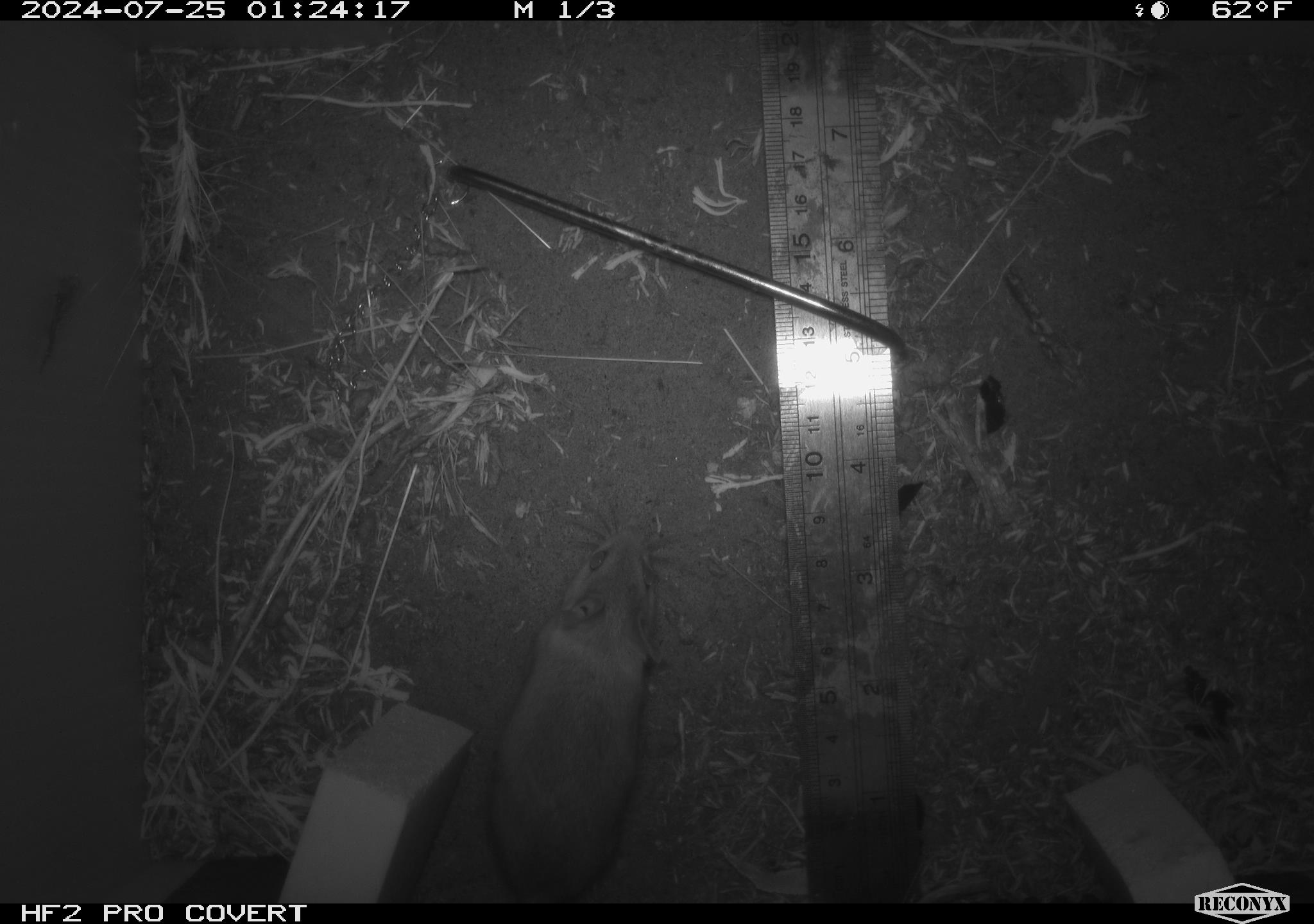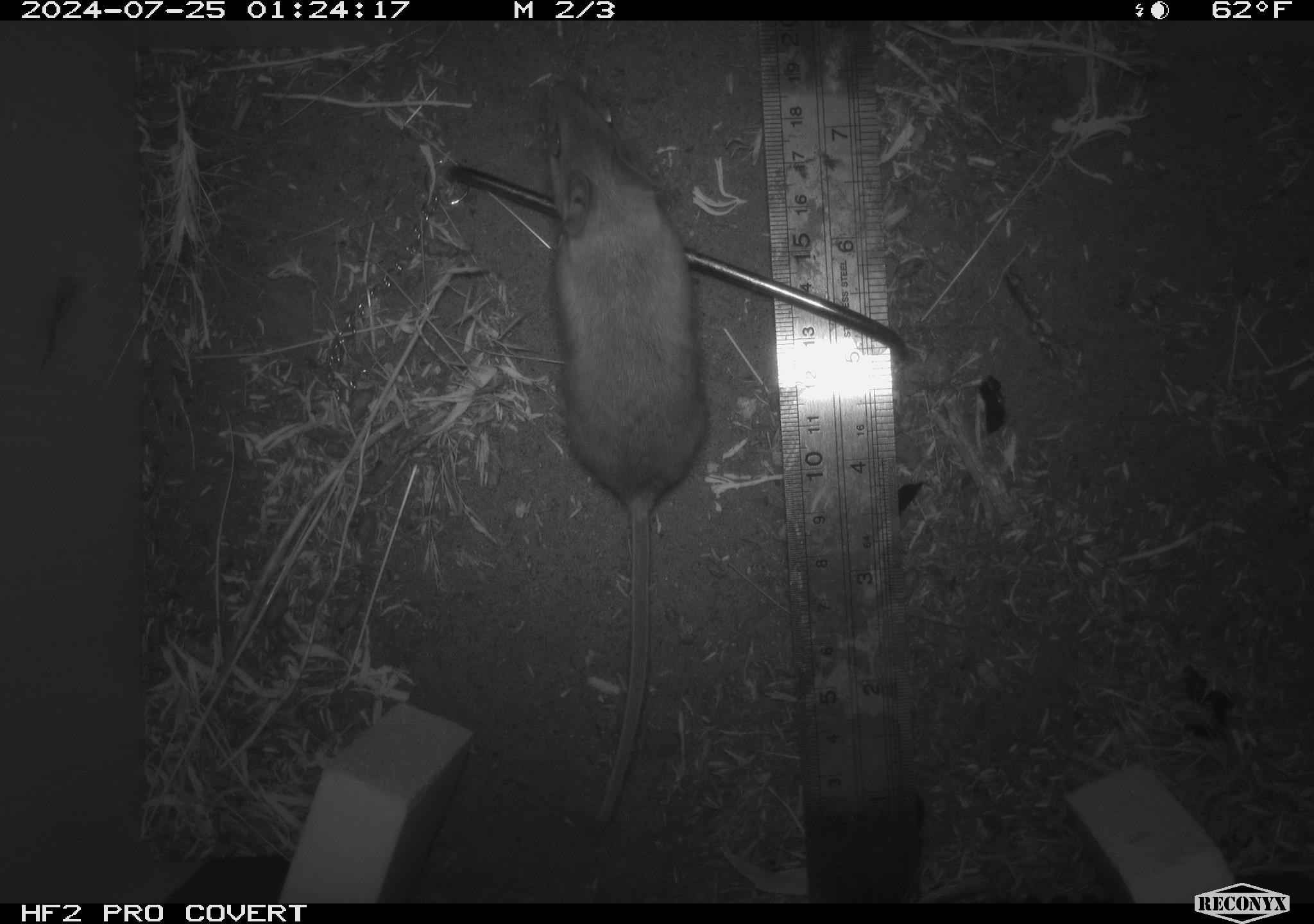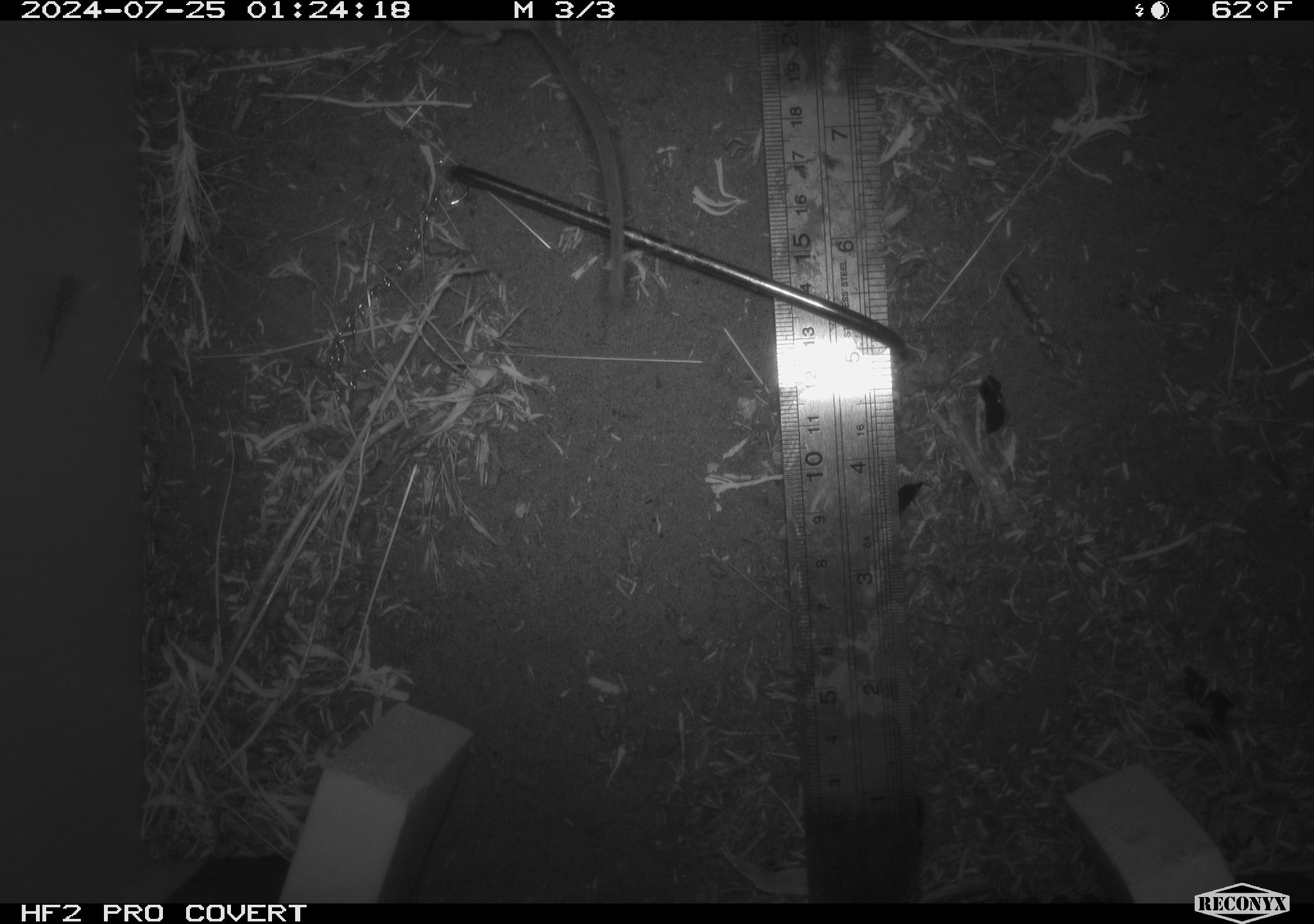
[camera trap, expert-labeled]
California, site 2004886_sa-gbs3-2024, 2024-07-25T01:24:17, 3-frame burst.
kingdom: Animalia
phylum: Chordata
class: Mammalia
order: Rodentia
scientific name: Rodentia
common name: mouse species